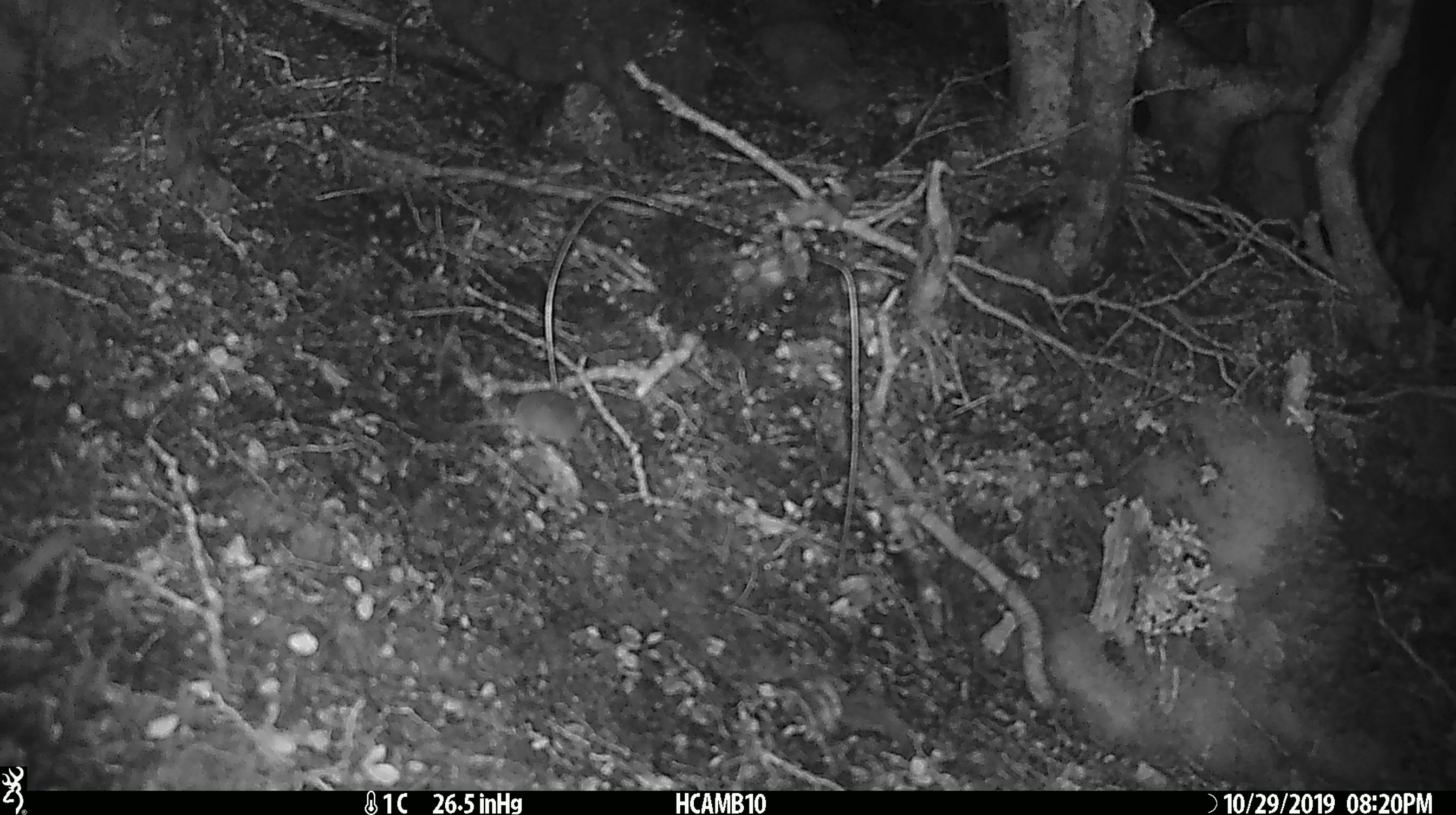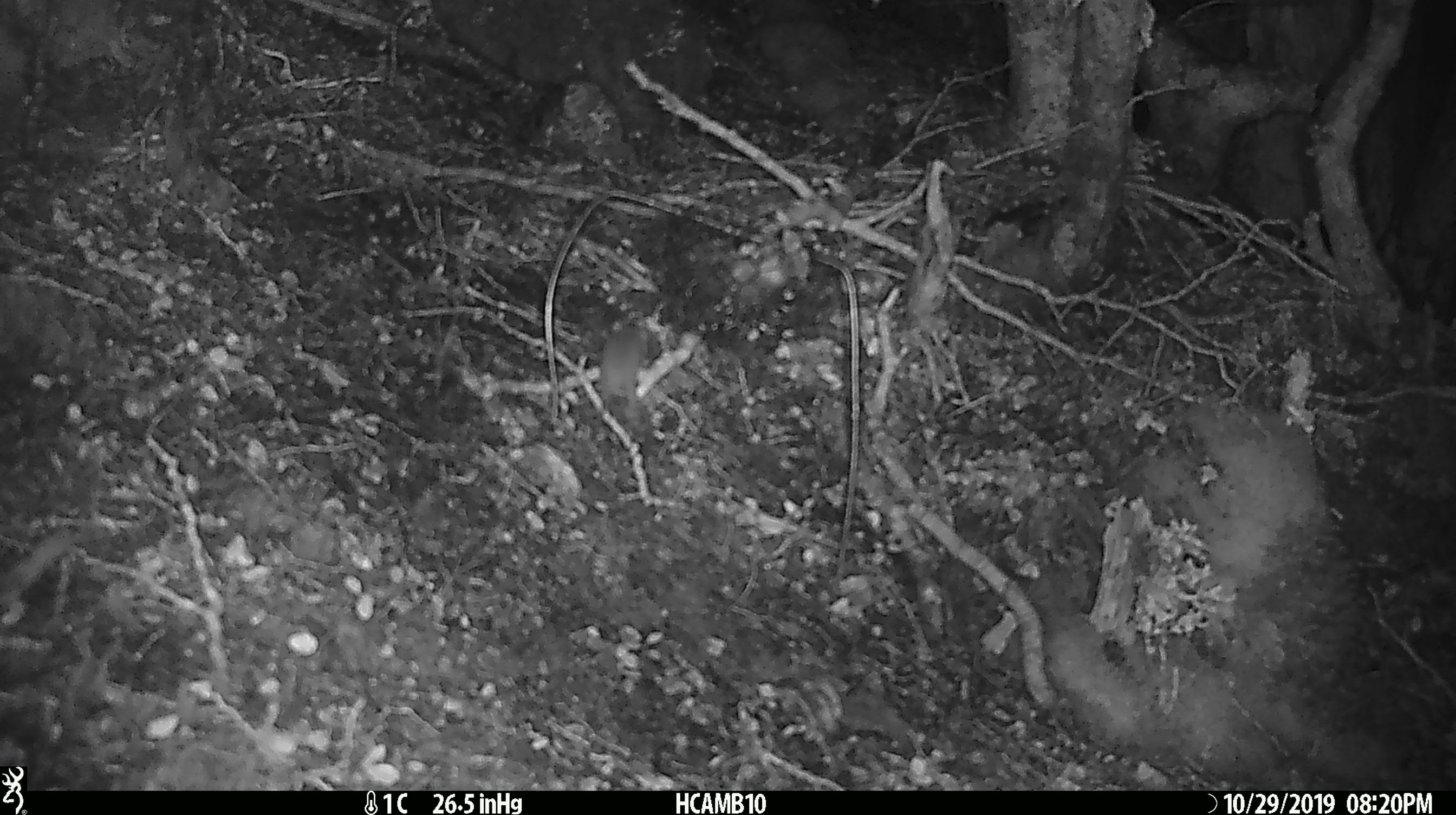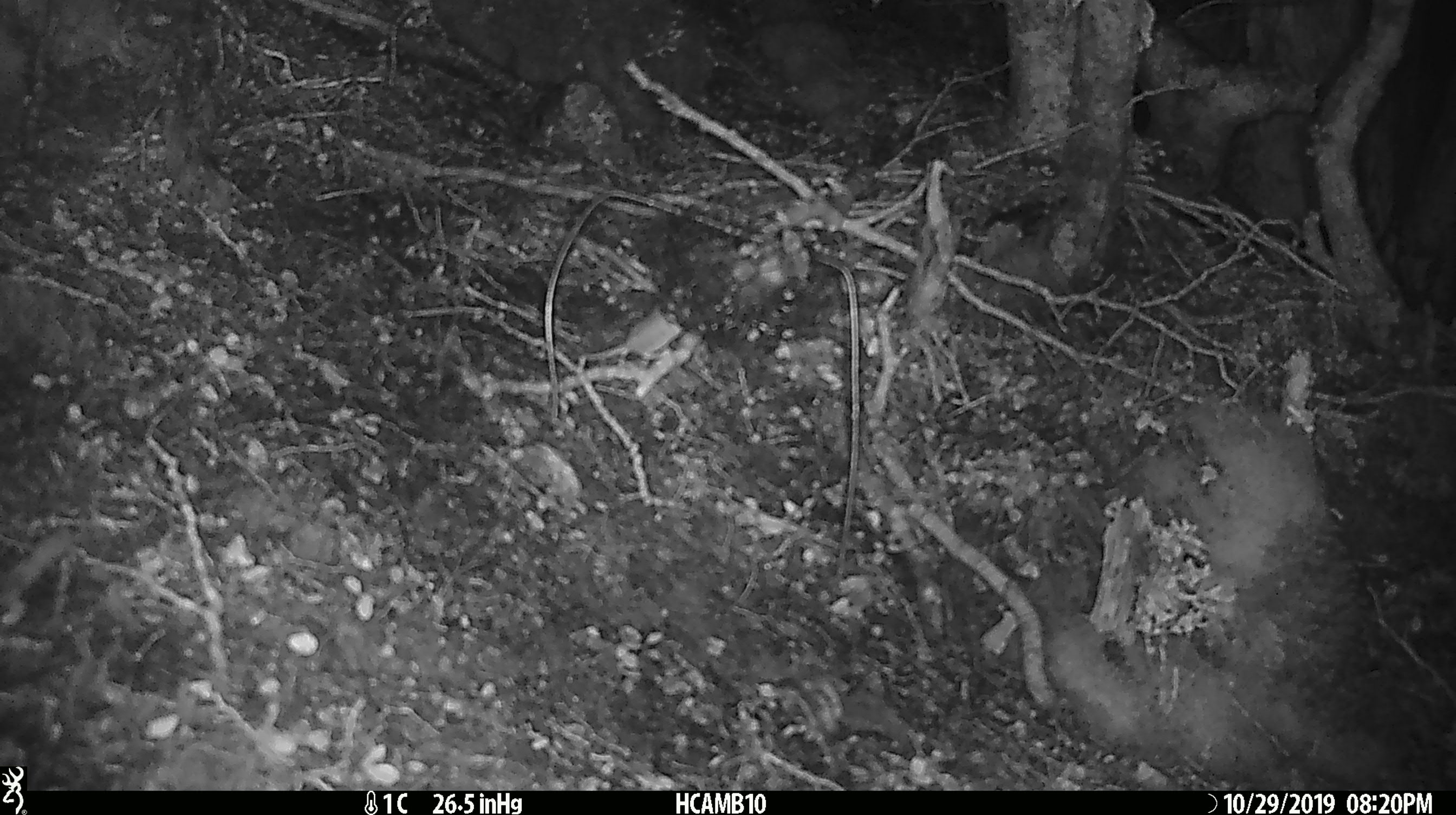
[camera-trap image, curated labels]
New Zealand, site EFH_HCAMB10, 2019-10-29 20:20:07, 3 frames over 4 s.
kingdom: Animalia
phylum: Chordata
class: Mammalia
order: Rodentia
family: Muridae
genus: Mus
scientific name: Mus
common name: mouse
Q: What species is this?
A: Mouse (Mus).